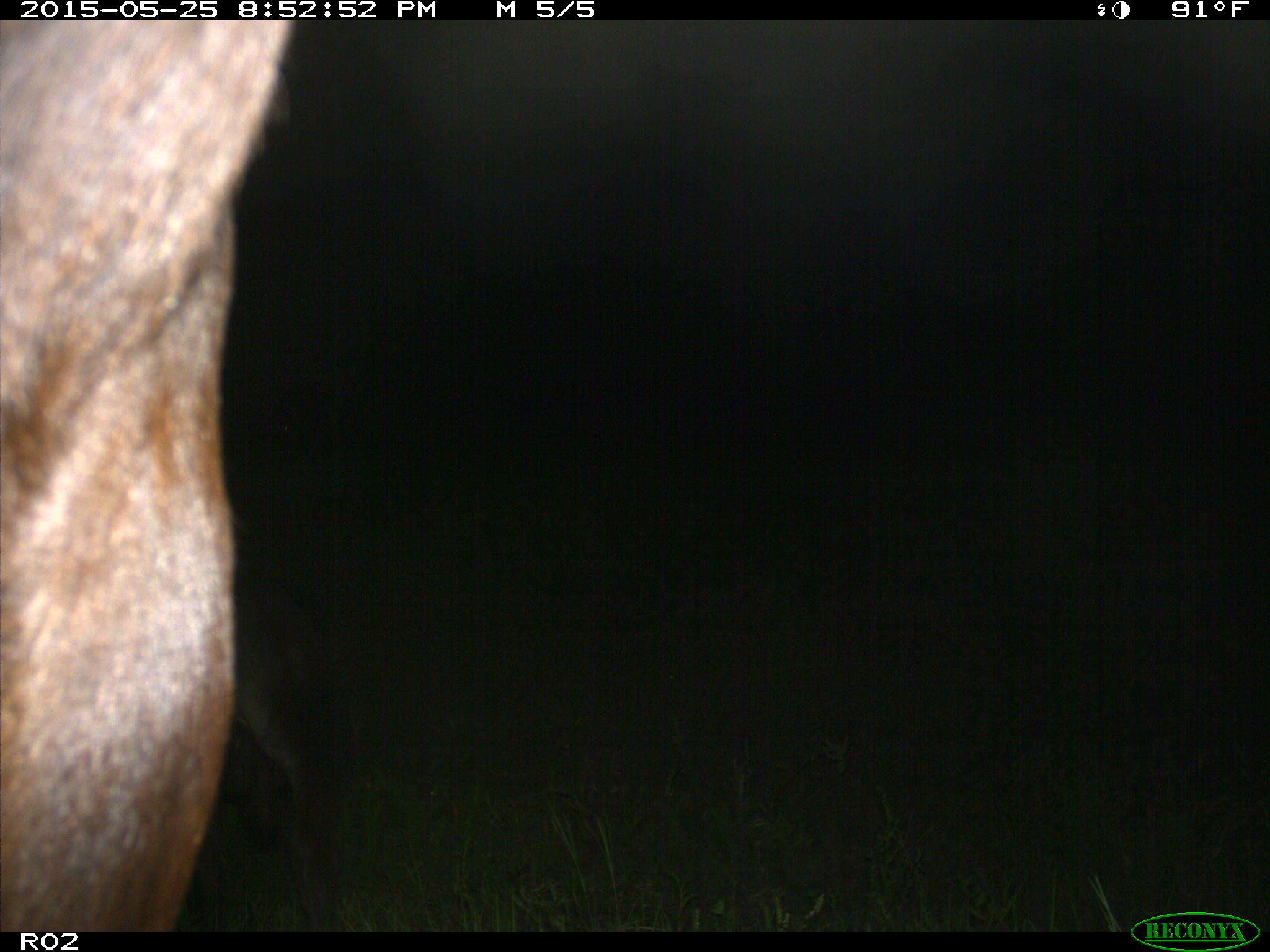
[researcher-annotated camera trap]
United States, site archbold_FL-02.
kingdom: Animalia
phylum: Chordata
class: Mammalia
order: Artiodactyla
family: Bovidae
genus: Bos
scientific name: Bos taurus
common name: domestic cow